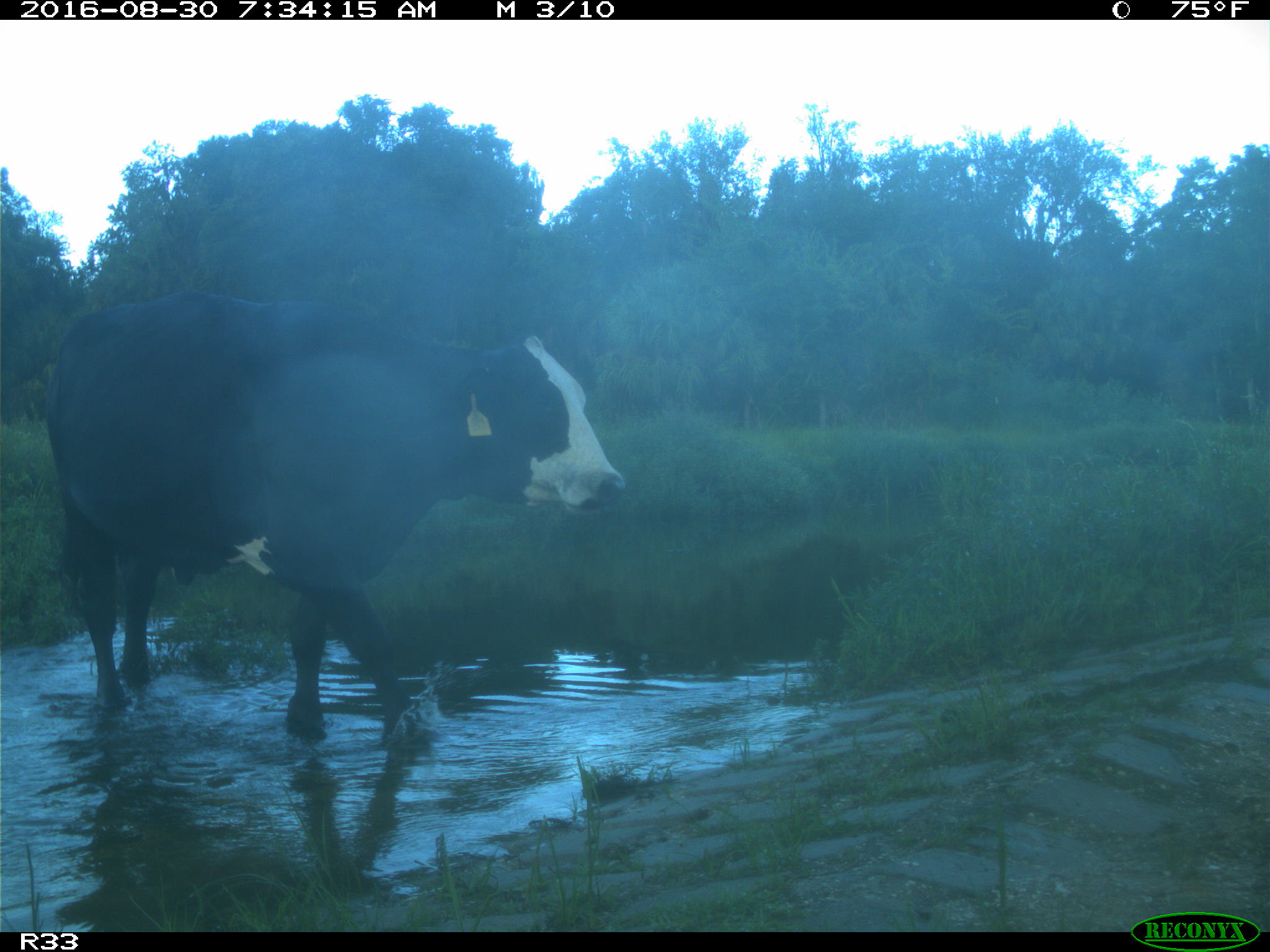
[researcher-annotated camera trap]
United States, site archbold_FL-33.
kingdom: Animalia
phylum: Chordata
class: Mammalia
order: Artiodactyla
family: Bovidae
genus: Bos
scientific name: Bos taurus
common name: domestic cow